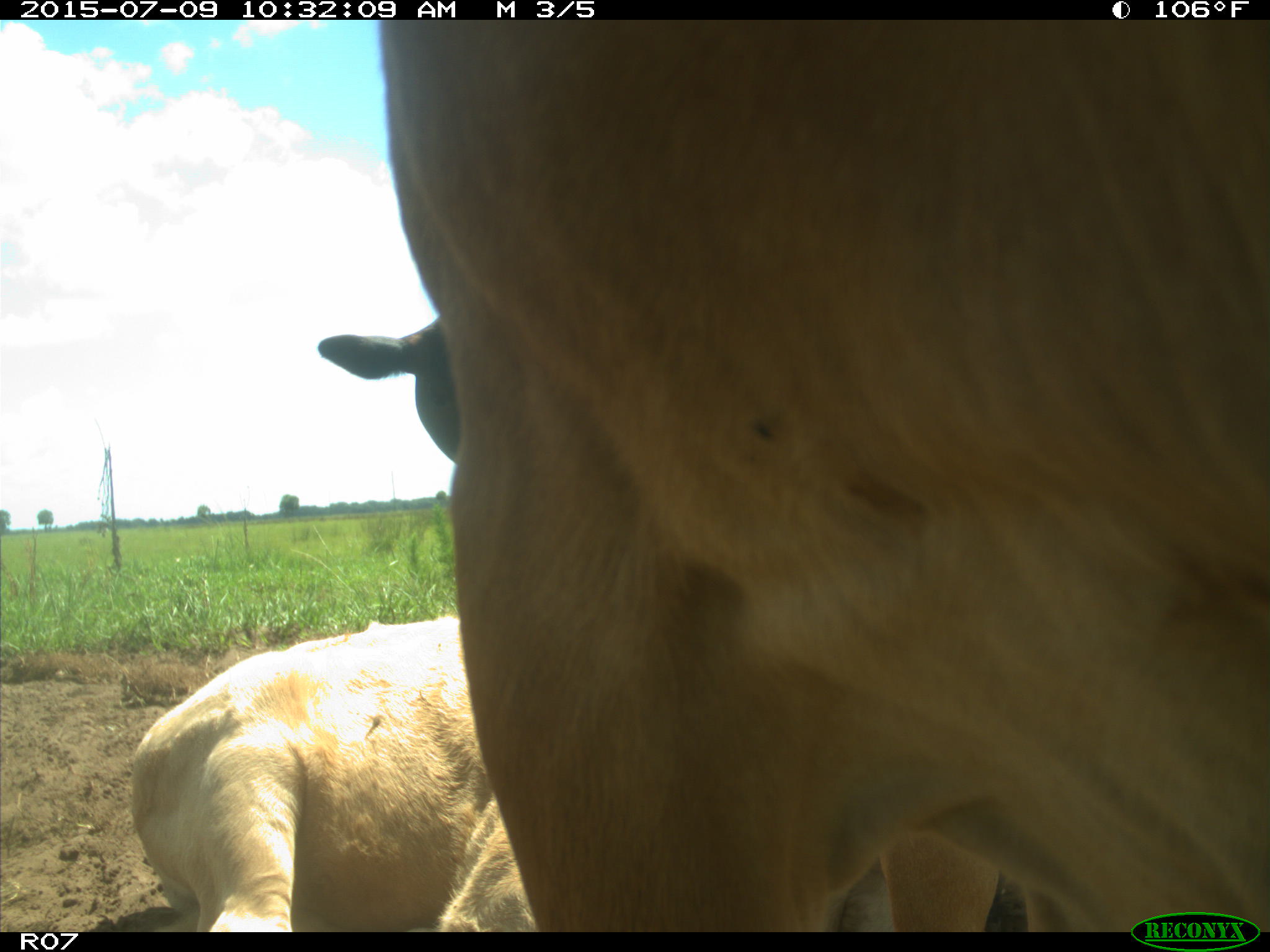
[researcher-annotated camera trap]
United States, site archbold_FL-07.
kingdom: Animalia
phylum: Chordata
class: Mammalia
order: Artiodactyla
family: Bovidae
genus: Bos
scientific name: Bos taurus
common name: domestic cow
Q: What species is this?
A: Bos taurus (domestic cow).